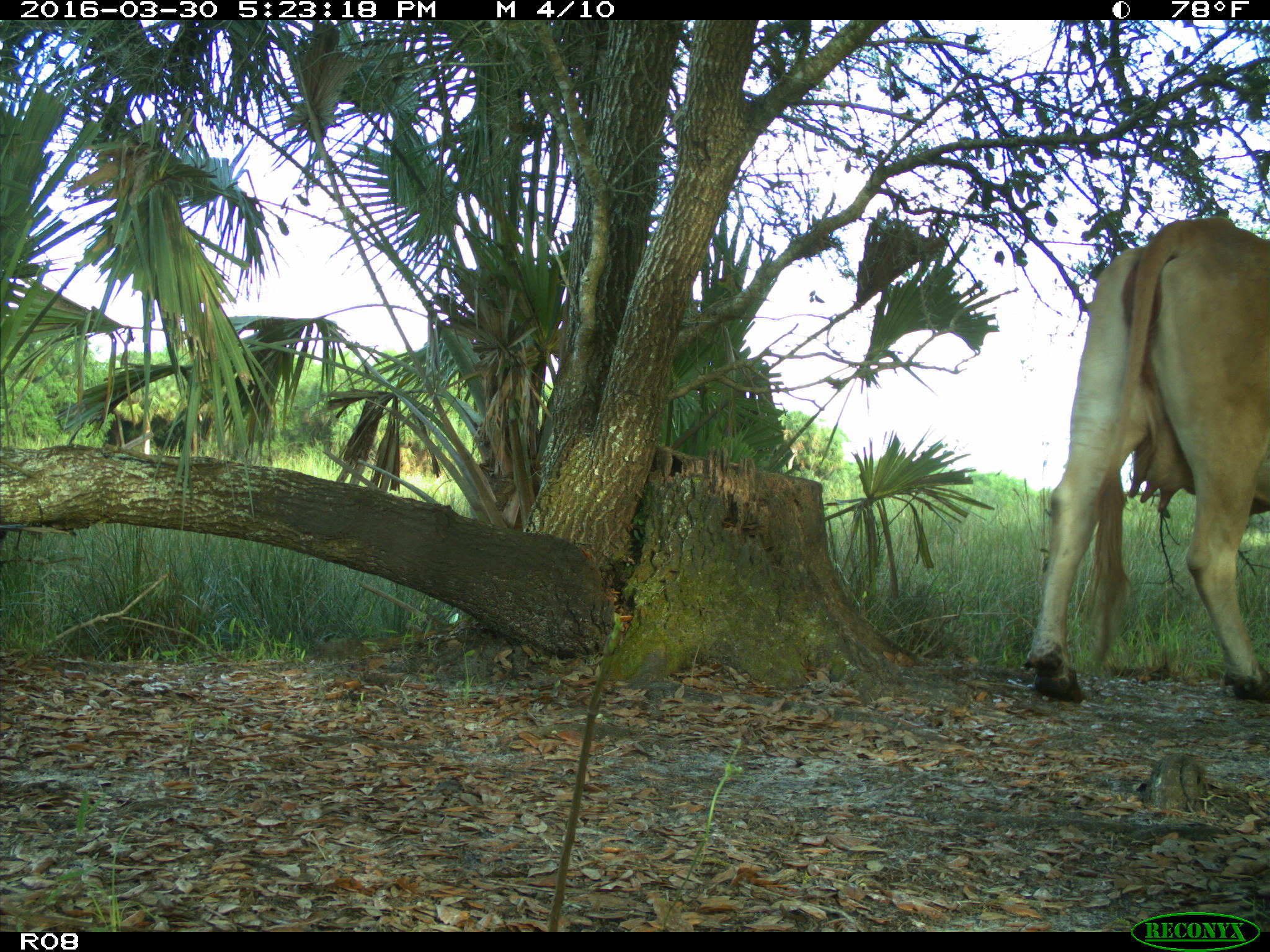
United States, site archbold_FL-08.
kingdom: Animalia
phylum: Chordata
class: Mammalia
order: Artiodactyla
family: Bovidae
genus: Bos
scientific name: Bos taurus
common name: domestic cow